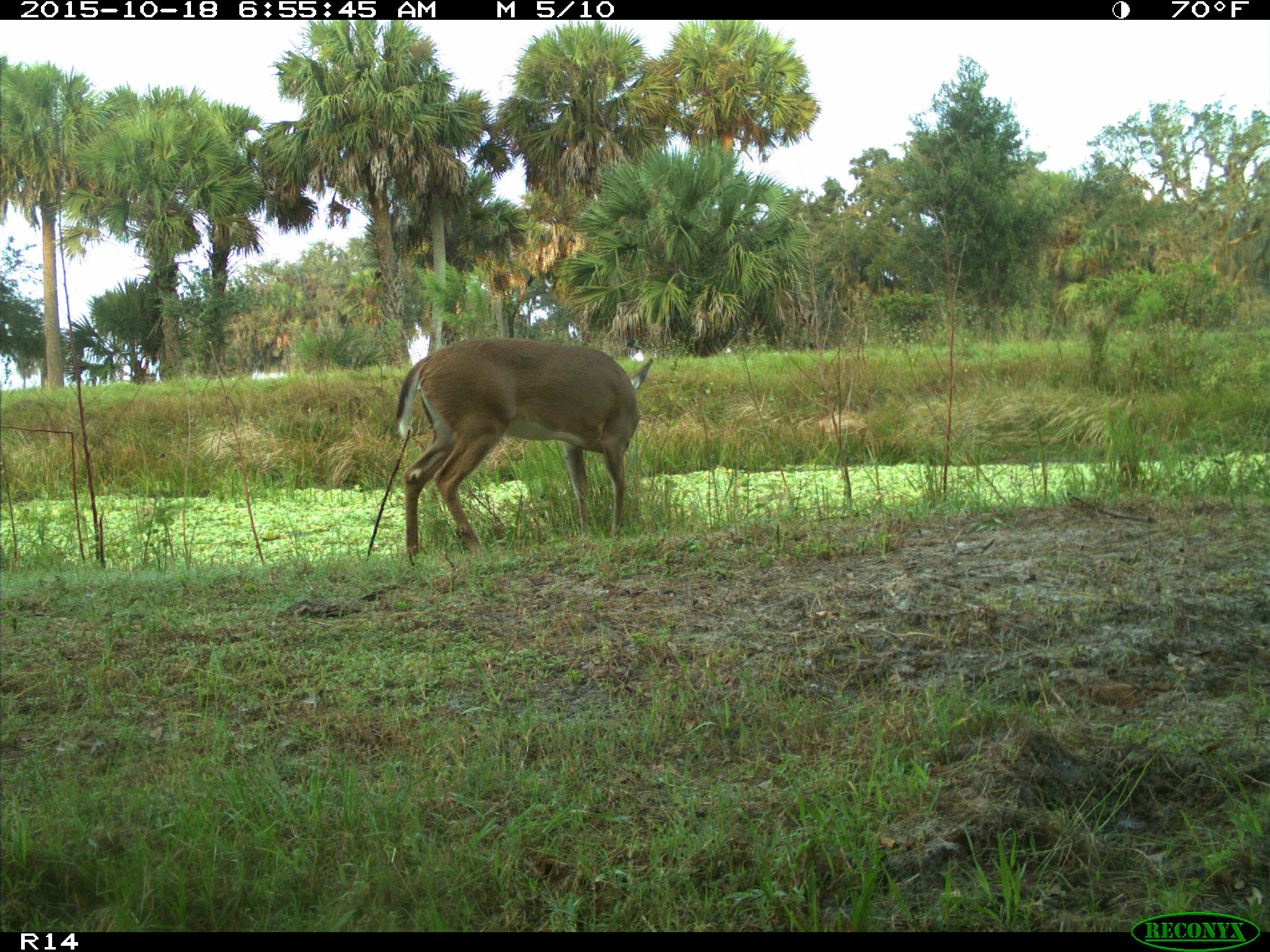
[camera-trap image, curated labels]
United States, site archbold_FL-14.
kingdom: Animalia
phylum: Chordata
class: Mammalia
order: Artiodactyla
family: Cervidae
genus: Odocoileus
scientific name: Odocoileus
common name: deer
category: unidentified deer